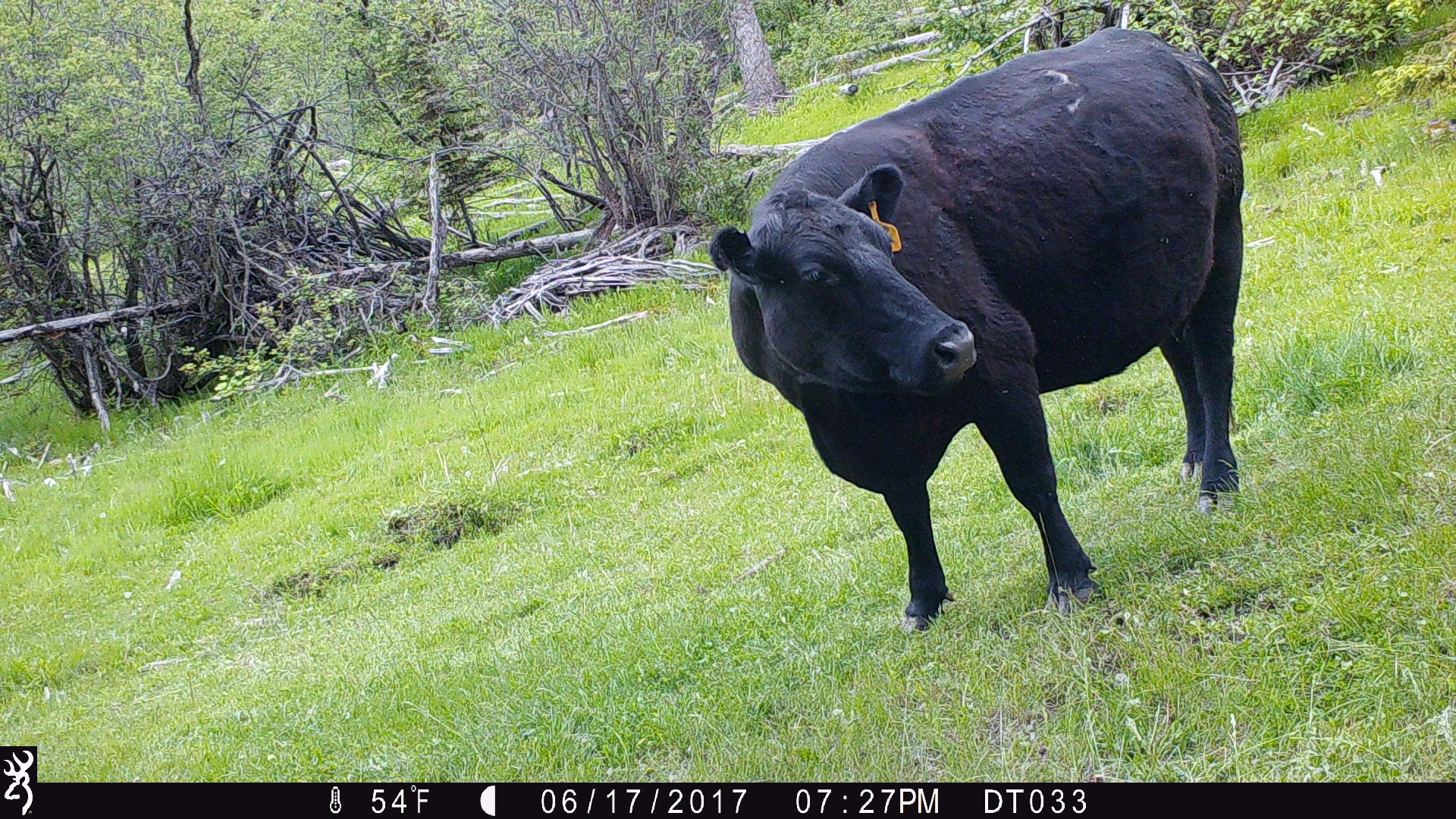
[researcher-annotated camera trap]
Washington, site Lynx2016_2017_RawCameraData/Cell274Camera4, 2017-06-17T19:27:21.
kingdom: Animalia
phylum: Chordata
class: Mammalia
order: Artiodactyla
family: Bovidae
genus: Bos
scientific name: Bos taurus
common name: domestic cattle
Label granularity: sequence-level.